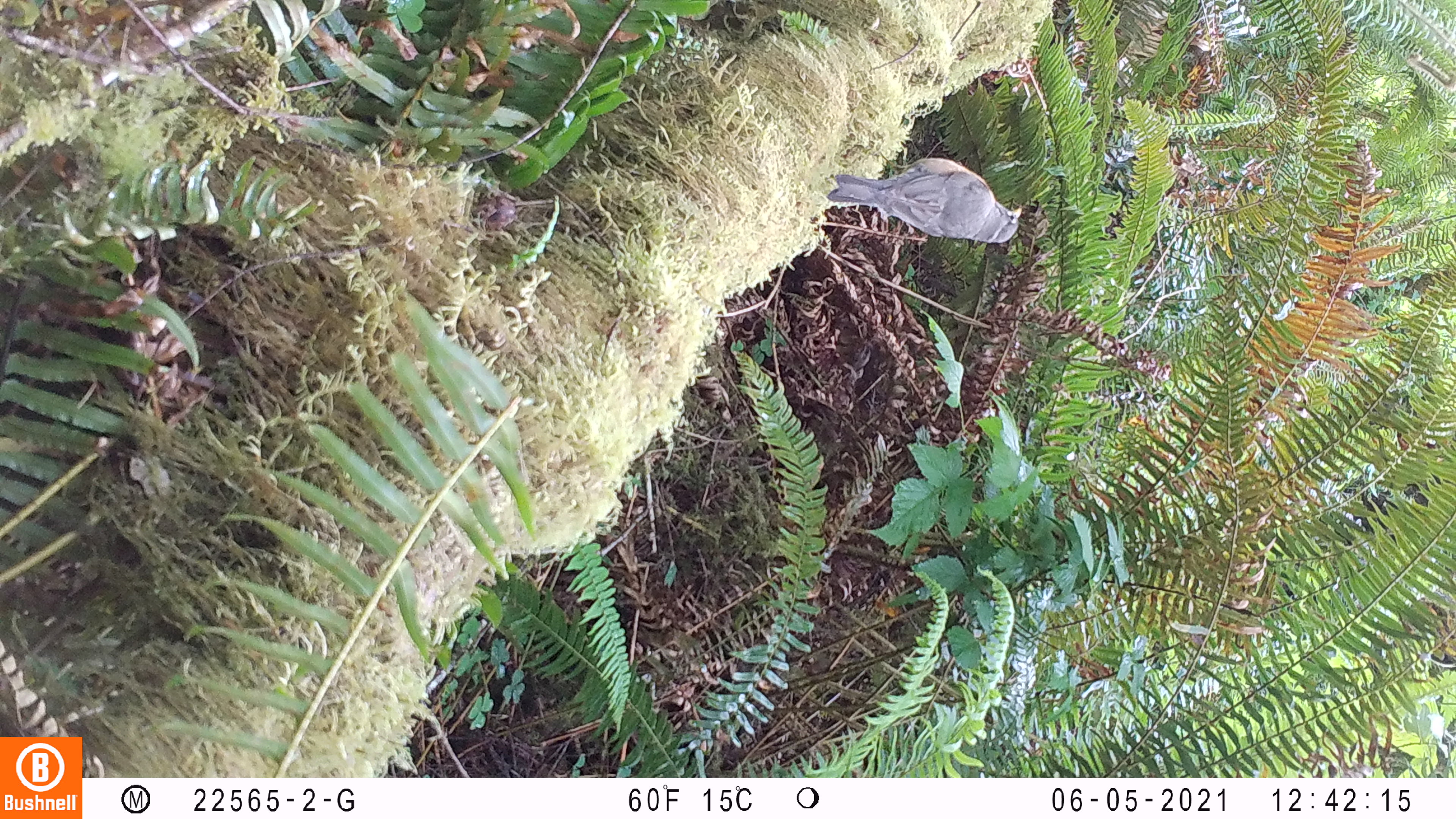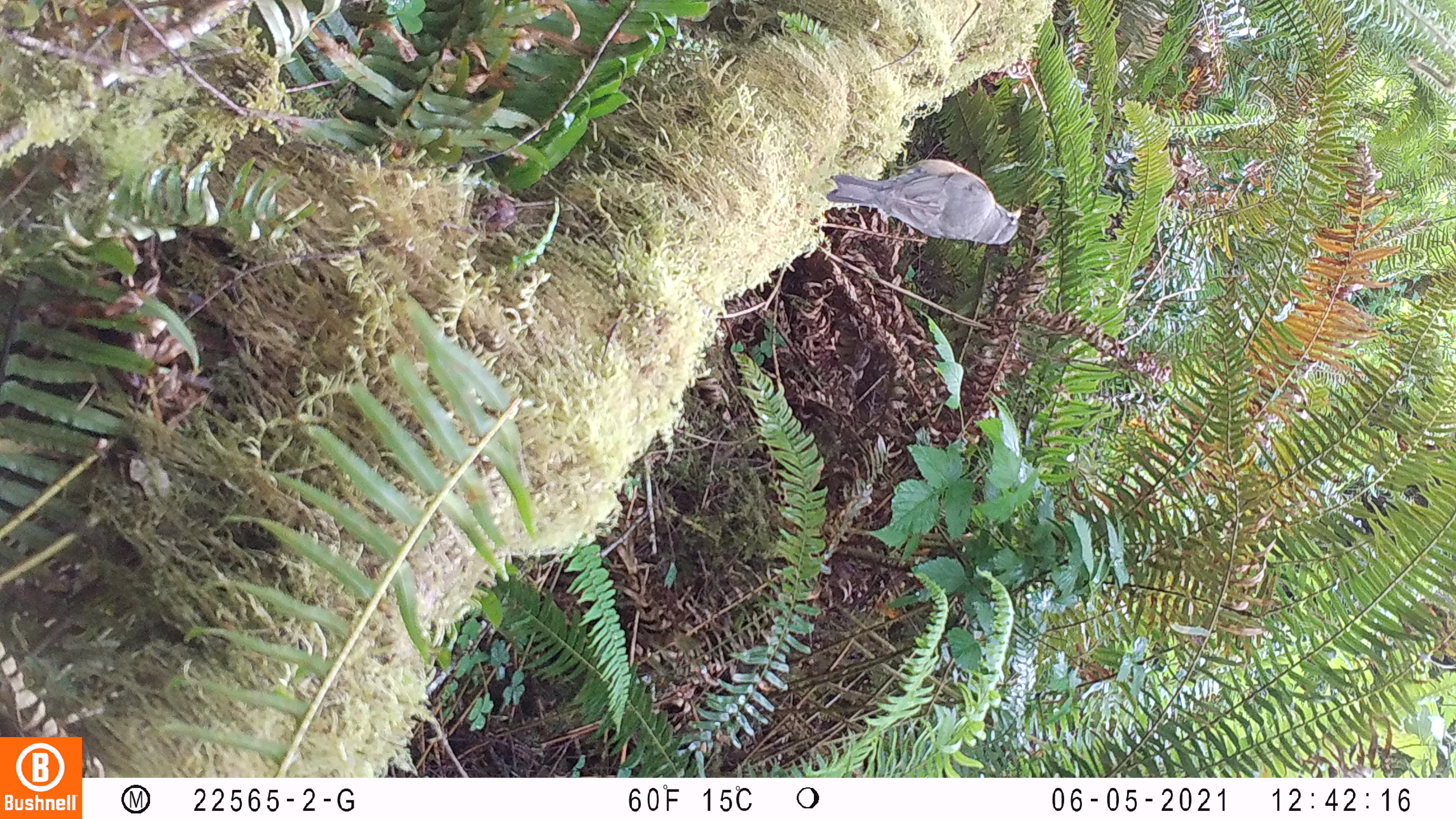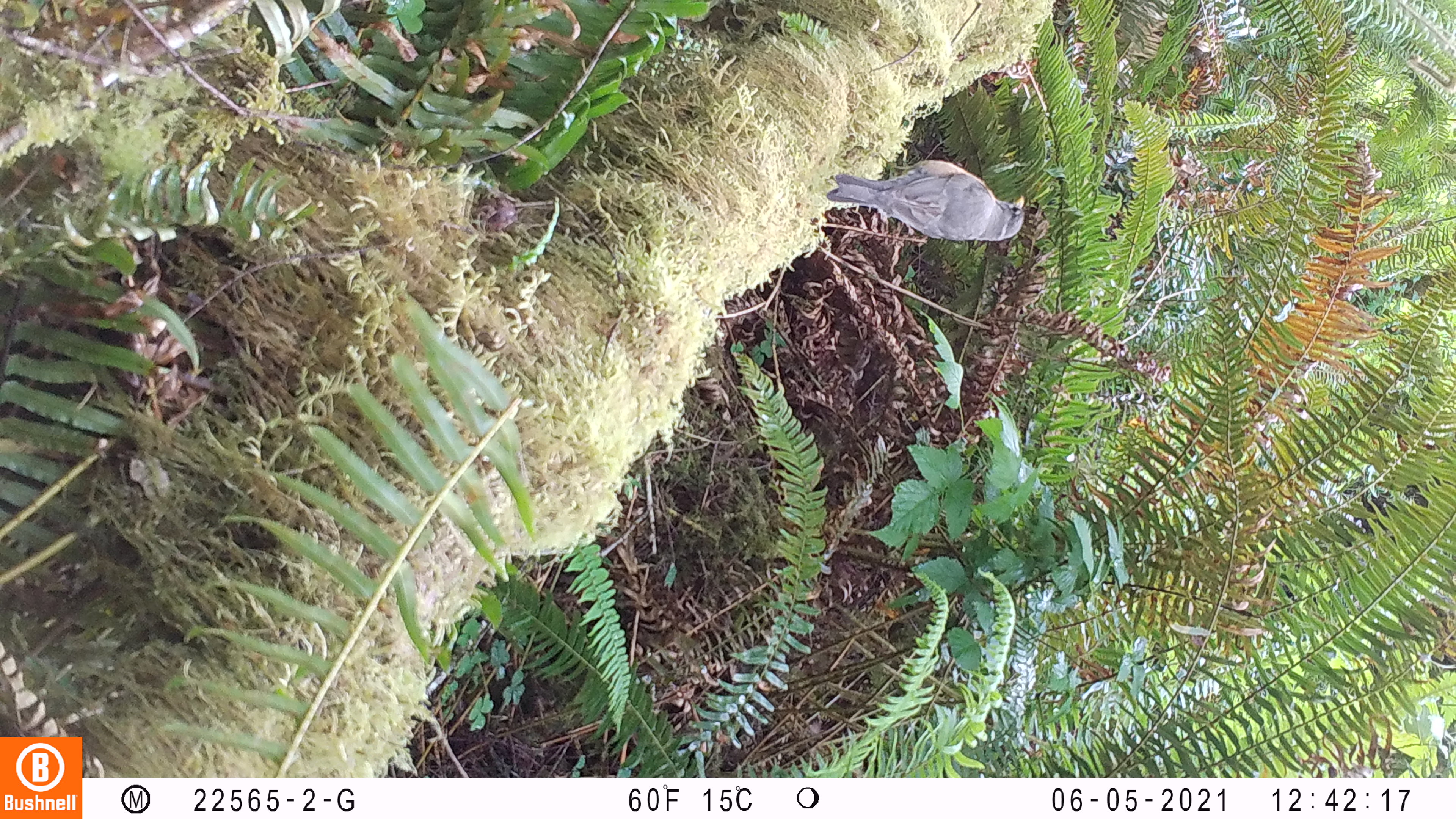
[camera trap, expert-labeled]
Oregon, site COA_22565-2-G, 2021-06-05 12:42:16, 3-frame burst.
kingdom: Animalia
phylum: Chordata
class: Aves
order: Passeriformes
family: Turdidae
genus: Turdus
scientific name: Turdus migratorius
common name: american robin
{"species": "american robin (Turdus migratorius)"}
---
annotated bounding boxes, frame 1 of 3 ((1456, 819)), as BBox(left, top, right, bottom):
american robin: BBox(821, 146, 1029, 250)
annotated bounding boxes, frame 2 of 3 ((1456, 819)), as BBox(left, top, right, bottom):
american robin: BBox(830, 151, 1024, 259)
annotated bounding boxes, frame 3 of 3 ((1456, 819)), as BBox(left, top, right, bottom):
american robin: BBox(827, 152, 1030, 246)